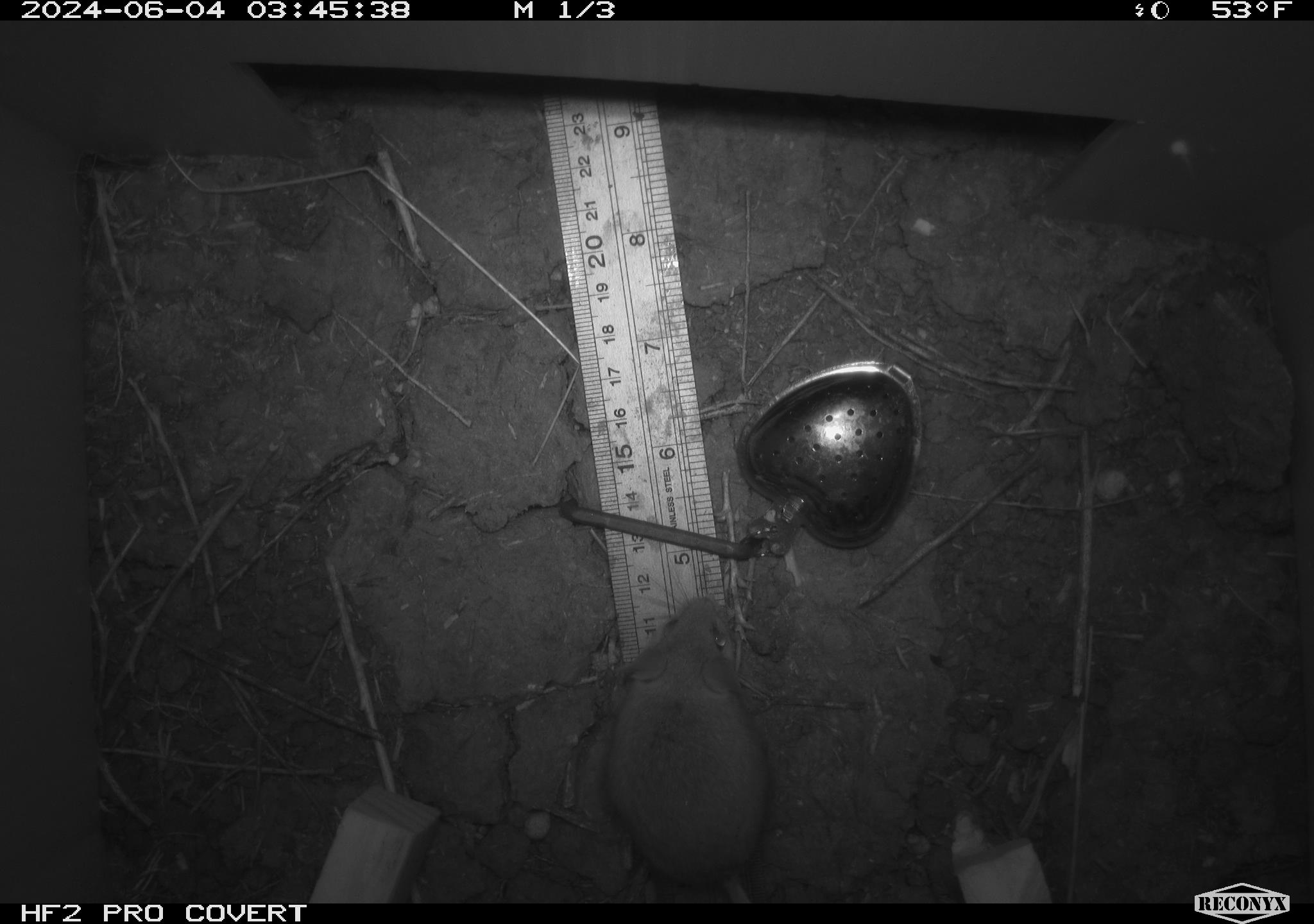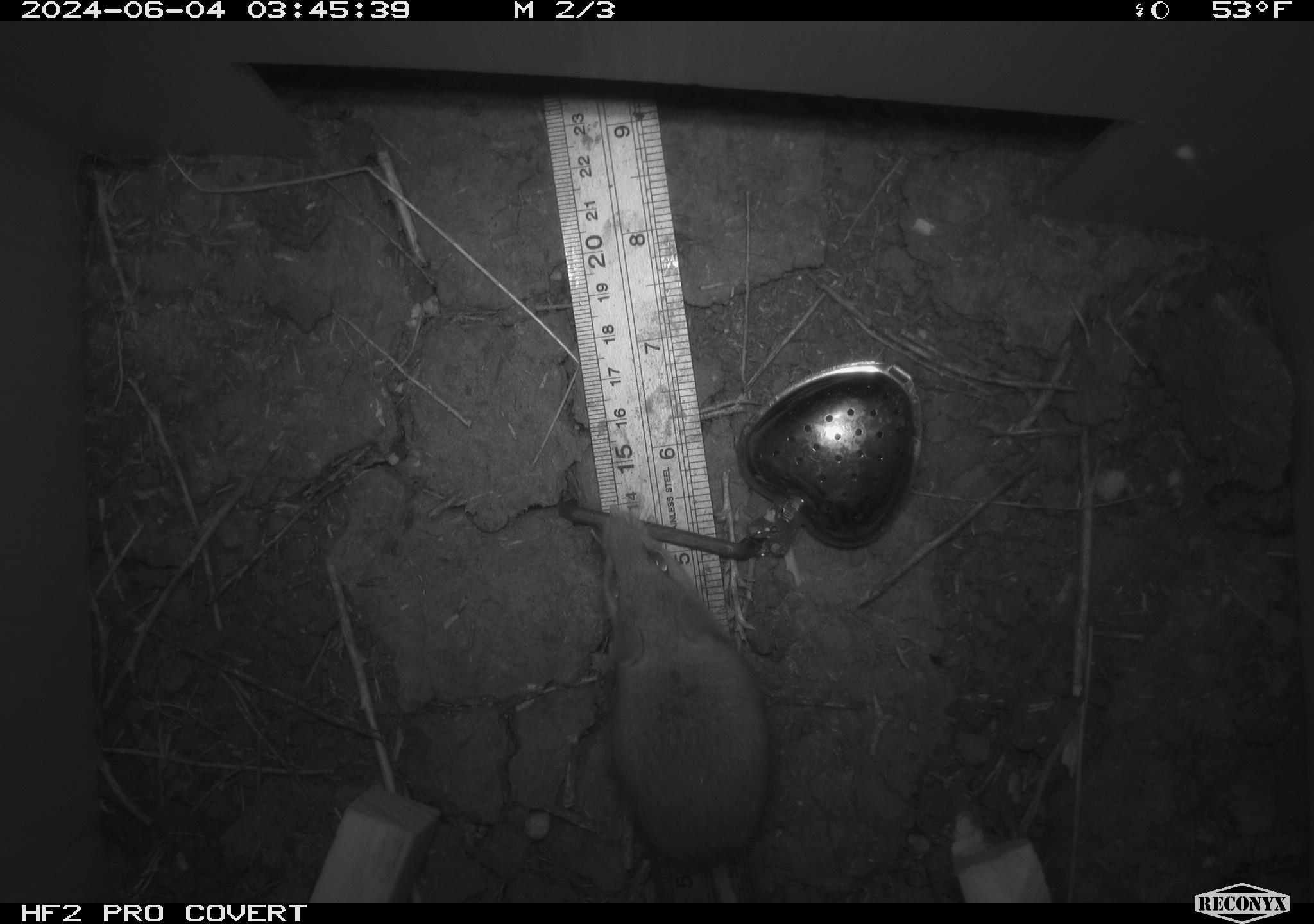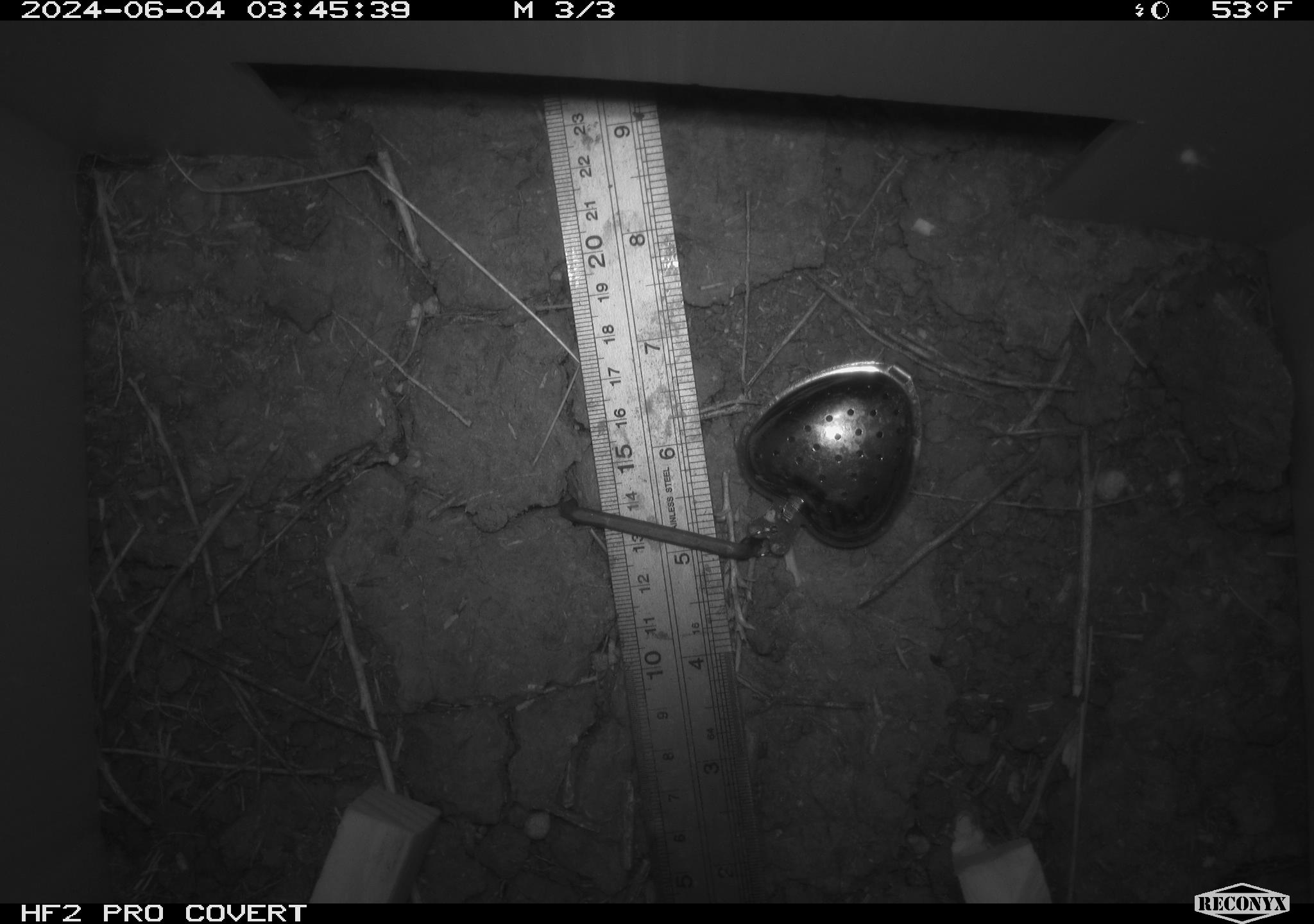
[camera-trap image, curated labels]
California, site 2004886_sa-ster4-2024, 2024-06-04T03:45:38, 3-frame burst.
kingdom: Animalia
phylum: Chordata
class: Mammalia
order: Rodentia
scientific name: Rodentia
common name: mouse species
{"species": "mouse species (Rodentia)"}